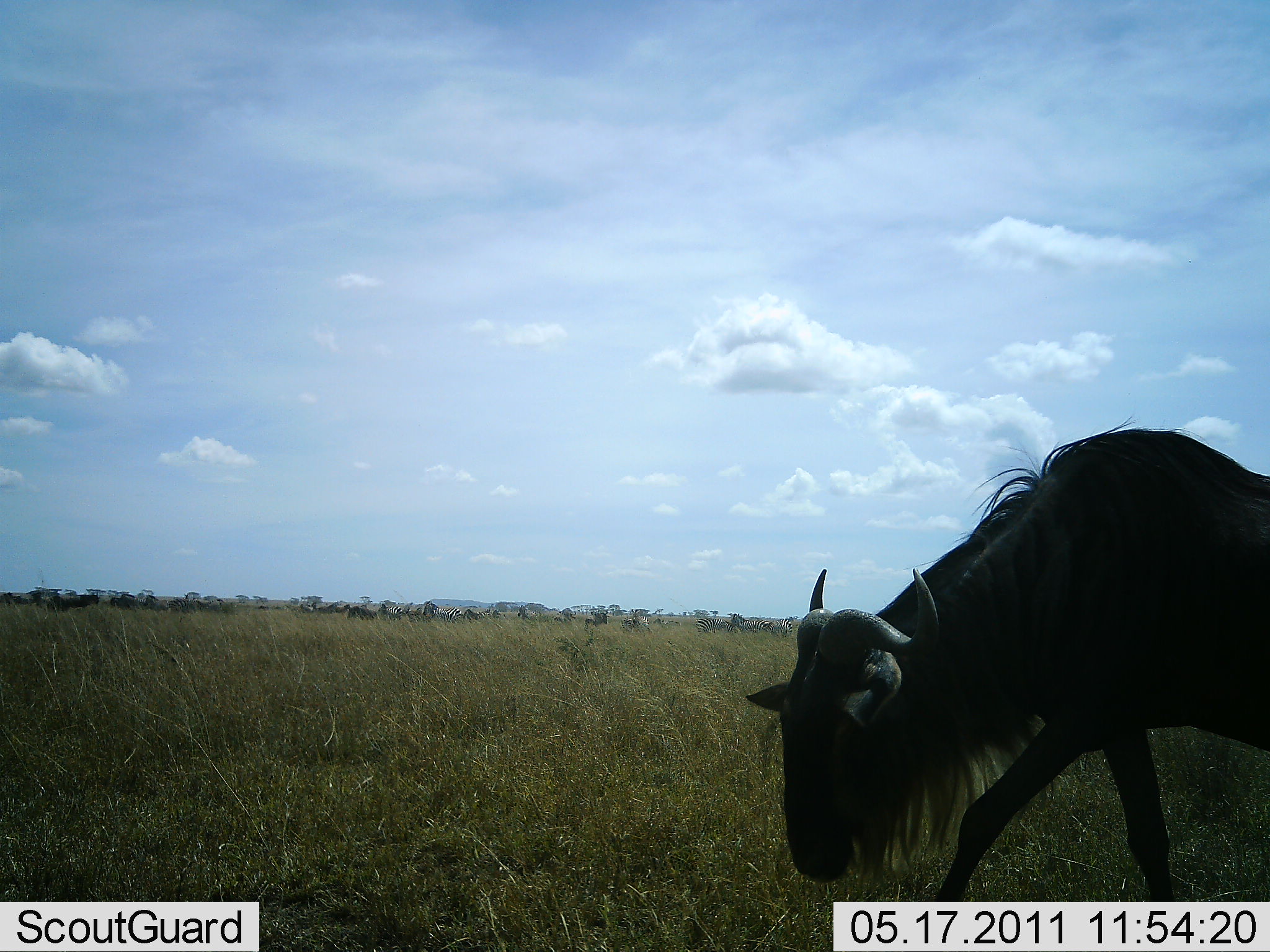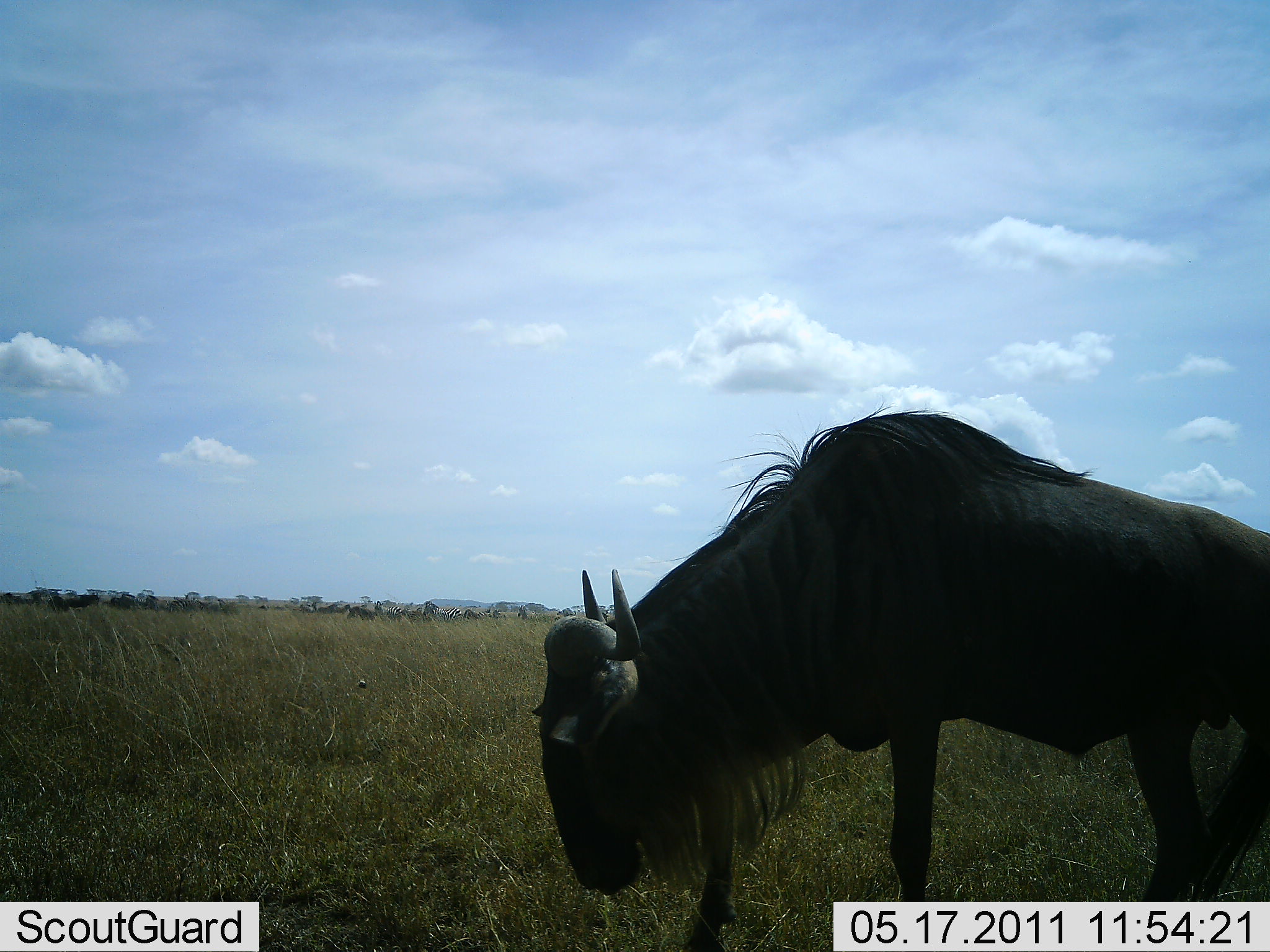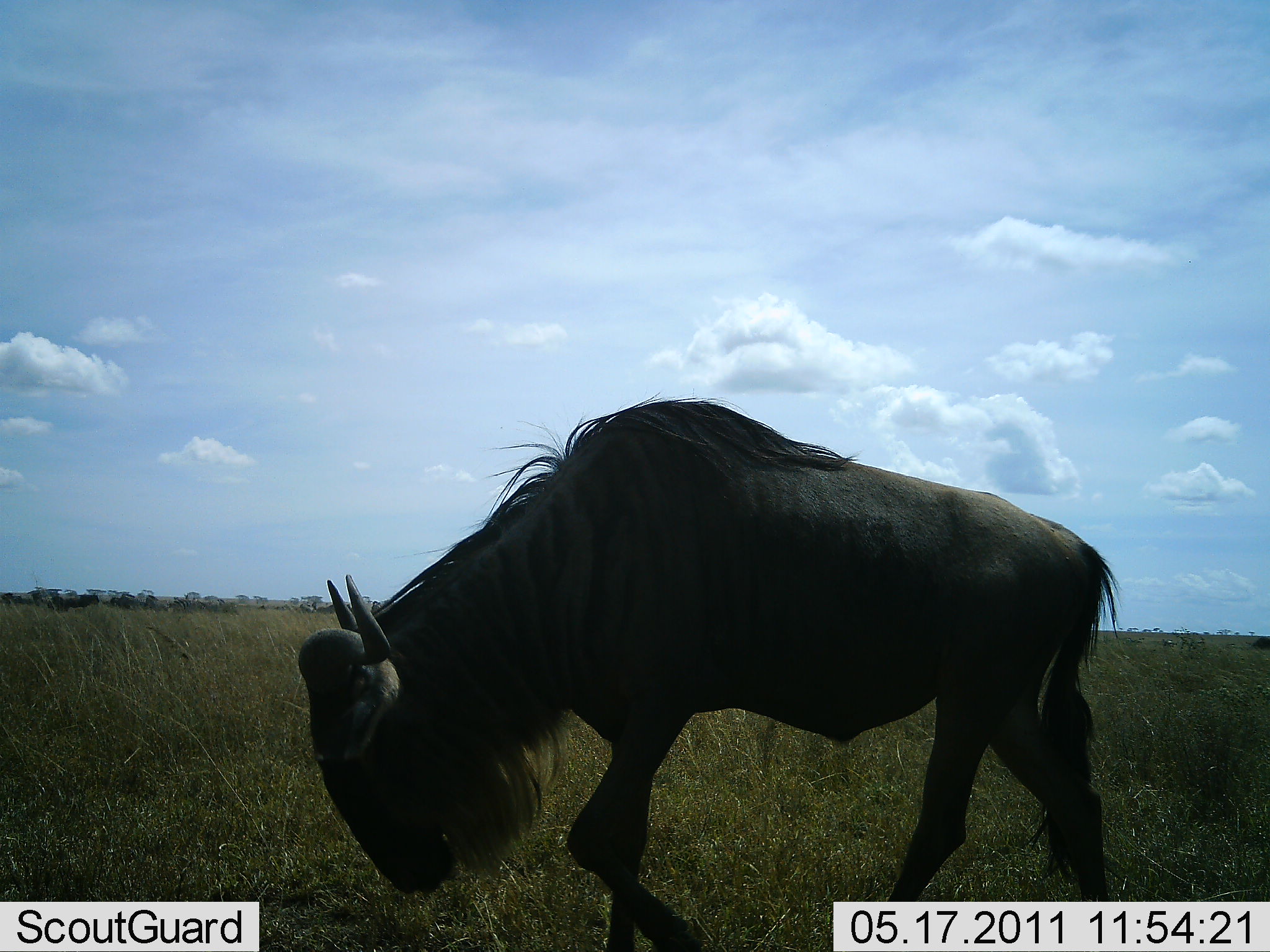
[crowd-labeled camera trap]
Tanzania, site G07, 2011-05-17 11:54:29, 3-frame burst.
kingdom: Animalia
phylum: Chordata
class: Mammalia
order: Artiodactyla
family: Bovidae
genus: Connochaetes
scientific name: Connochaetes taurinus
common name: blue wildebeest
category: wildebeest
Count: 1.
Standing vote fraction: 9%.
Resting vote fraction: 0%.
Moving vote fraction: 100%.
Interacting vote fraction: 0%.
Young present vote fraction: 0%.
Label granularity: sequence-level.